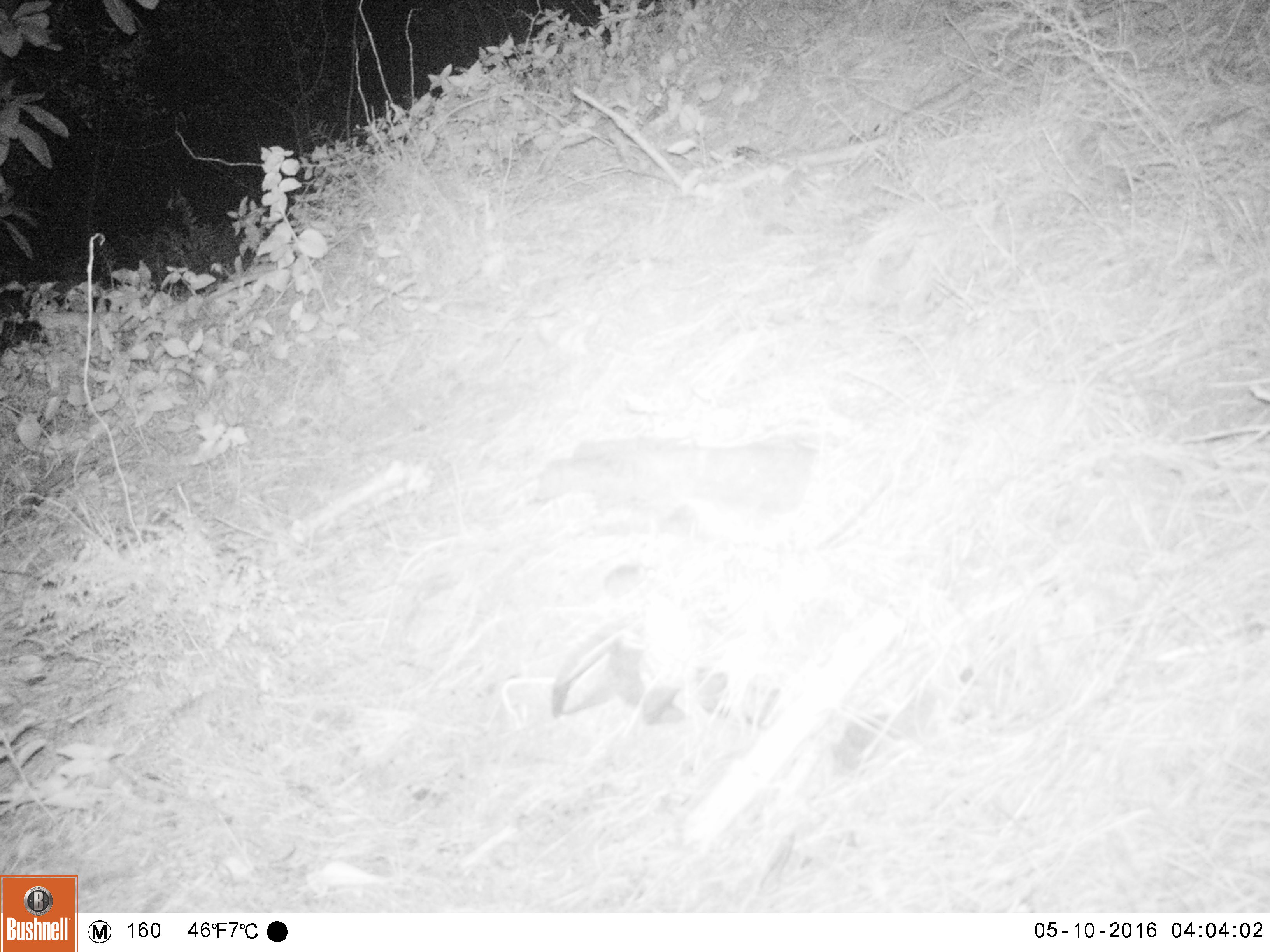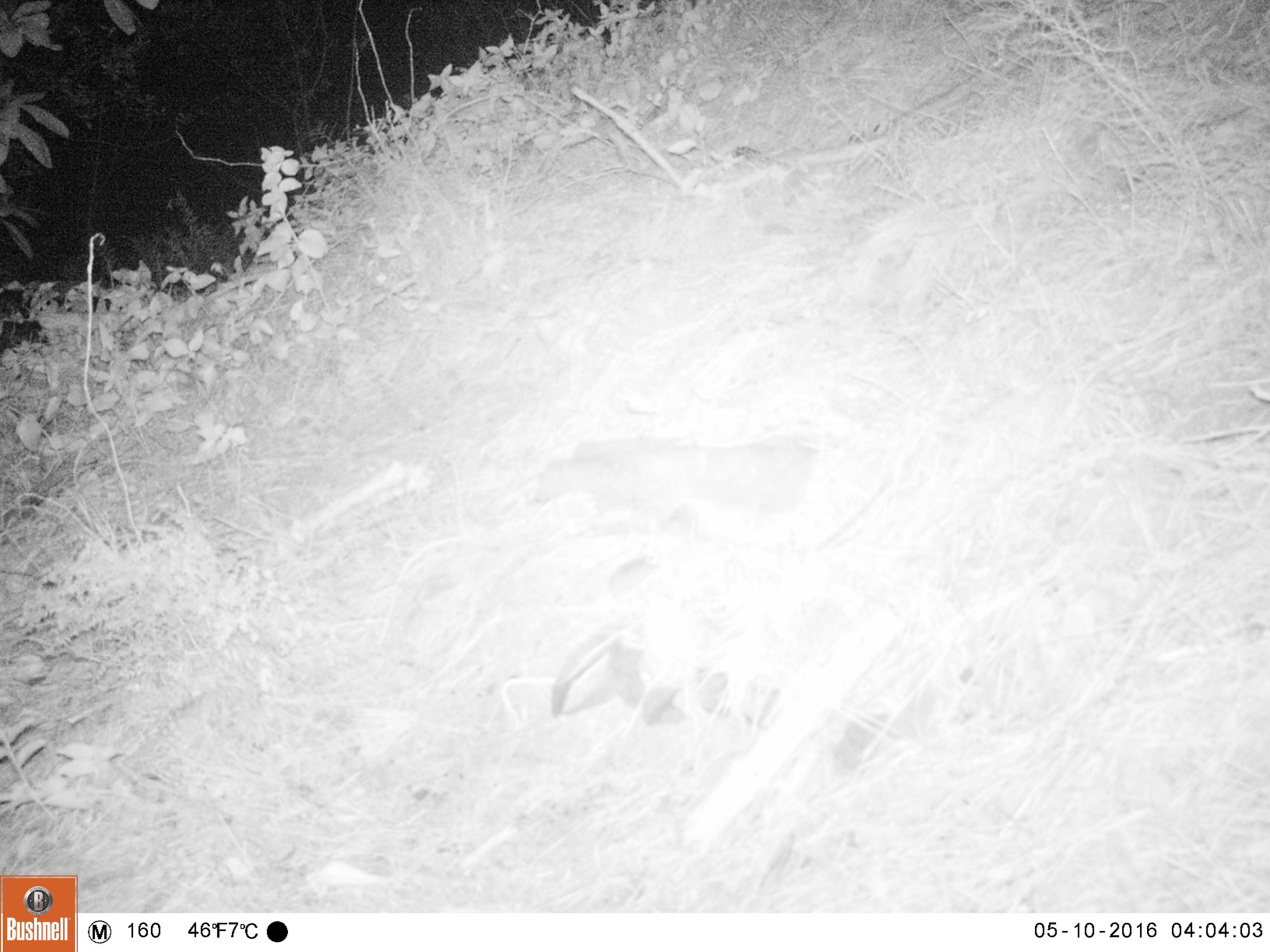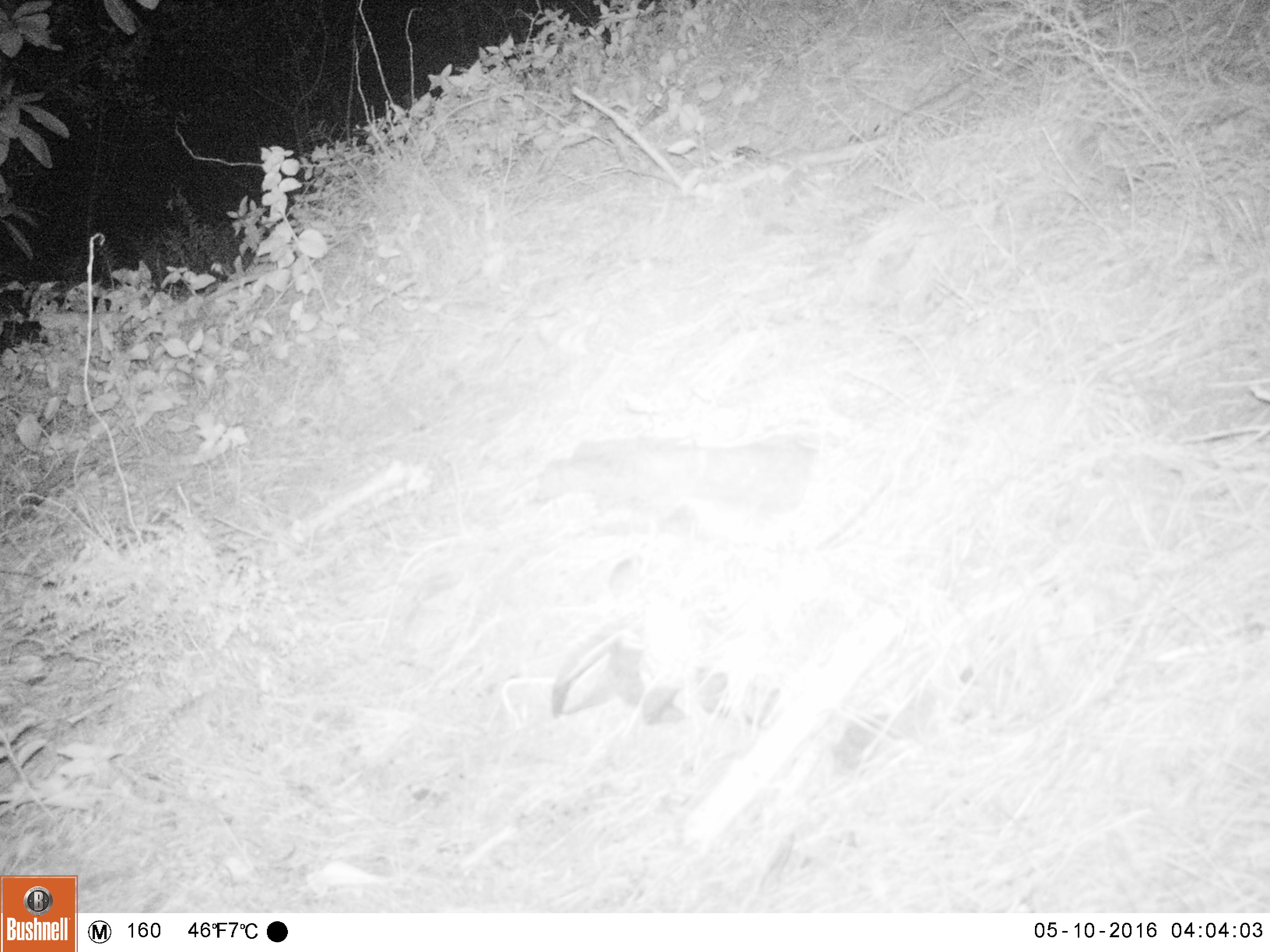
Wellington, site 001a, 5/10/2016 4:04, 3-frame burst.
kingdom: Animalia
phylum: Chordata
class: Mammalia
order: Rodentia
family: Muridae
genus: Mus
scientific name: Mus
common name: mouse